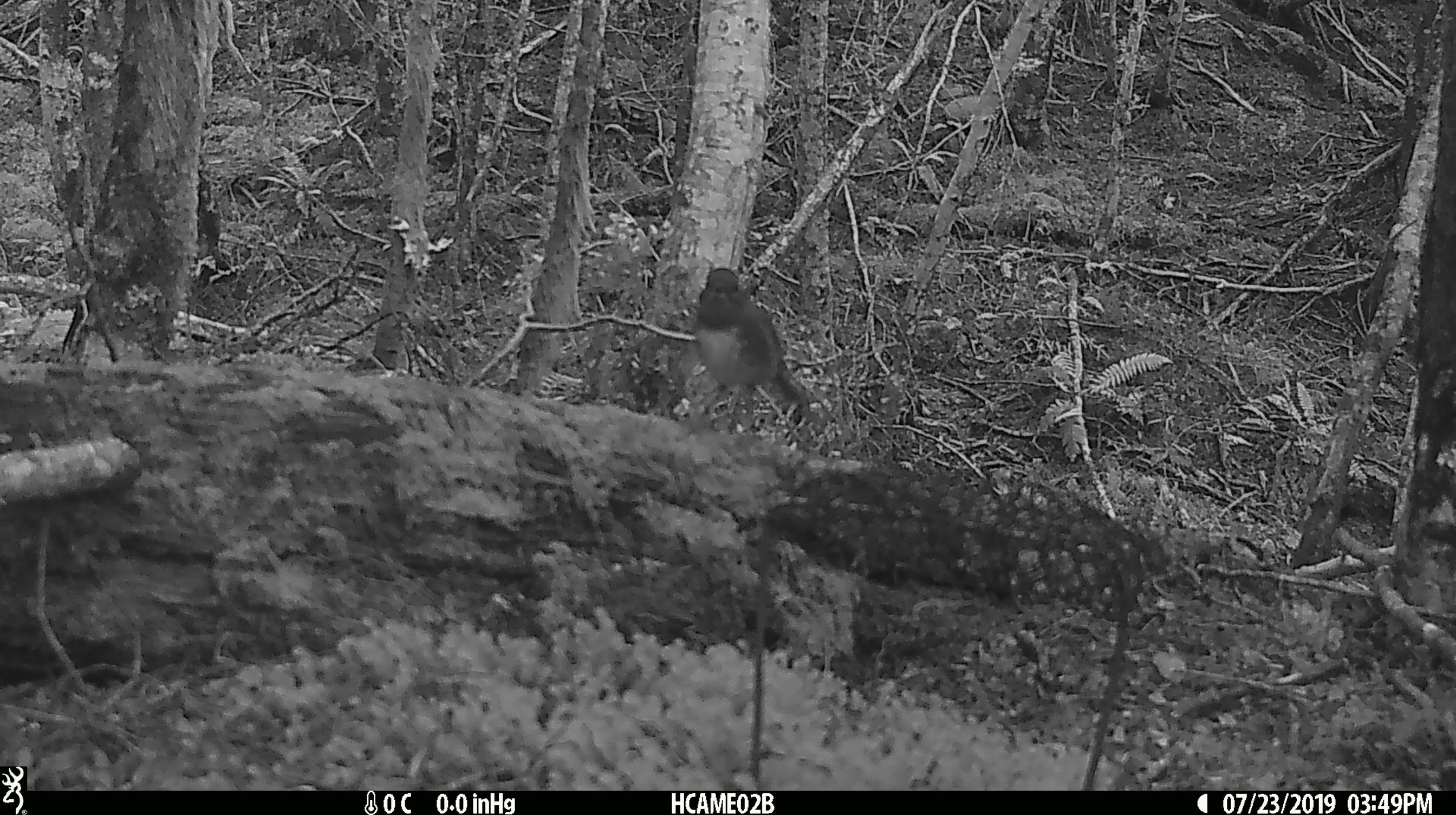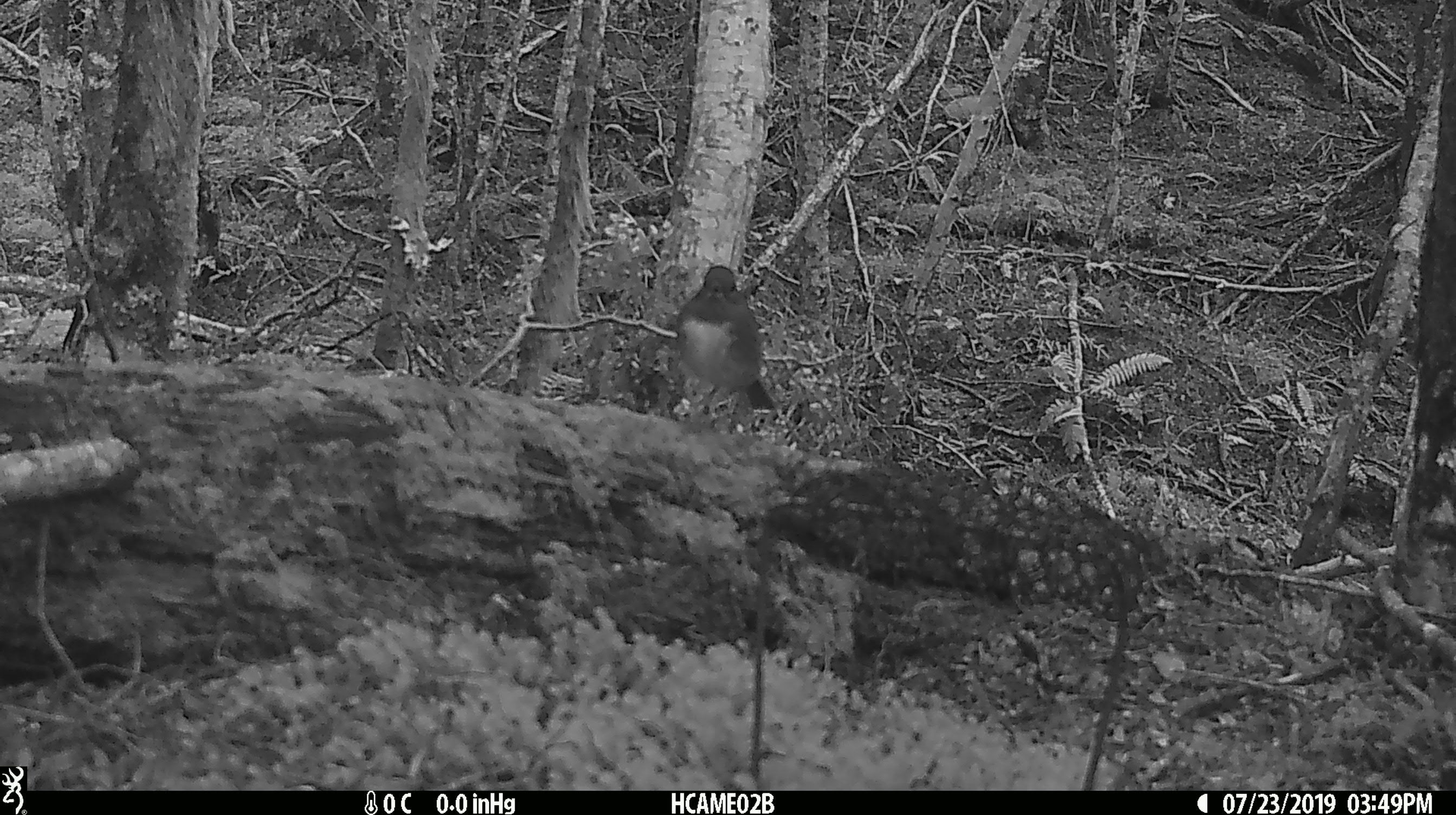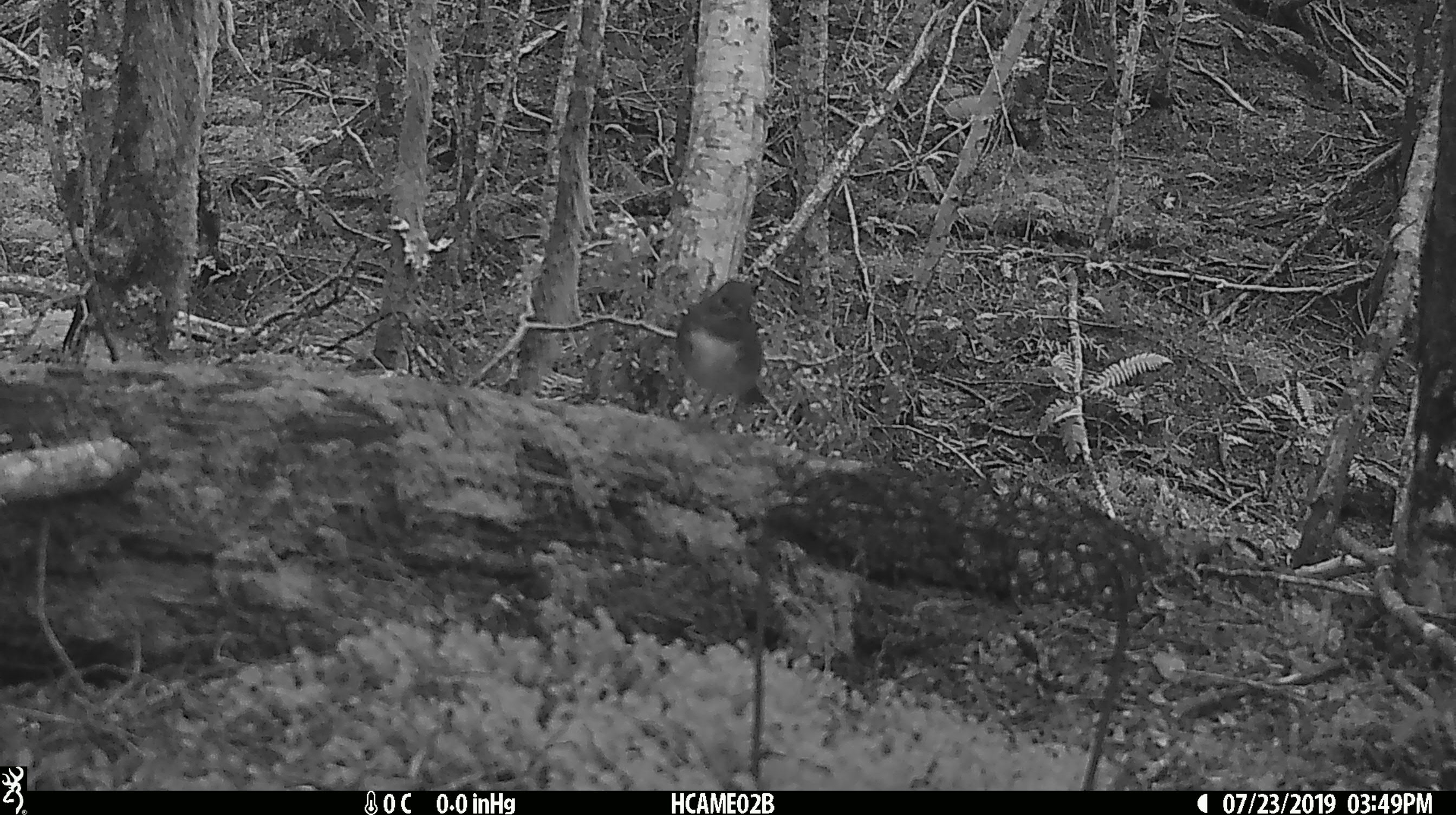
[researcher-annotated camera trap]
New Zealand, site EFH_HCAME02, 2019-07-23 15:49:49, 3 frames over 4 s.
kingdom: Animalia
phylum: Chordata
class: Aves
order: Passeriformes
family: Petroicidae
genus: Petroica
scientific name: Petroica australis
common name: new zealand robin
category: robin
Robin (new zealand robin) (Petroica australis).